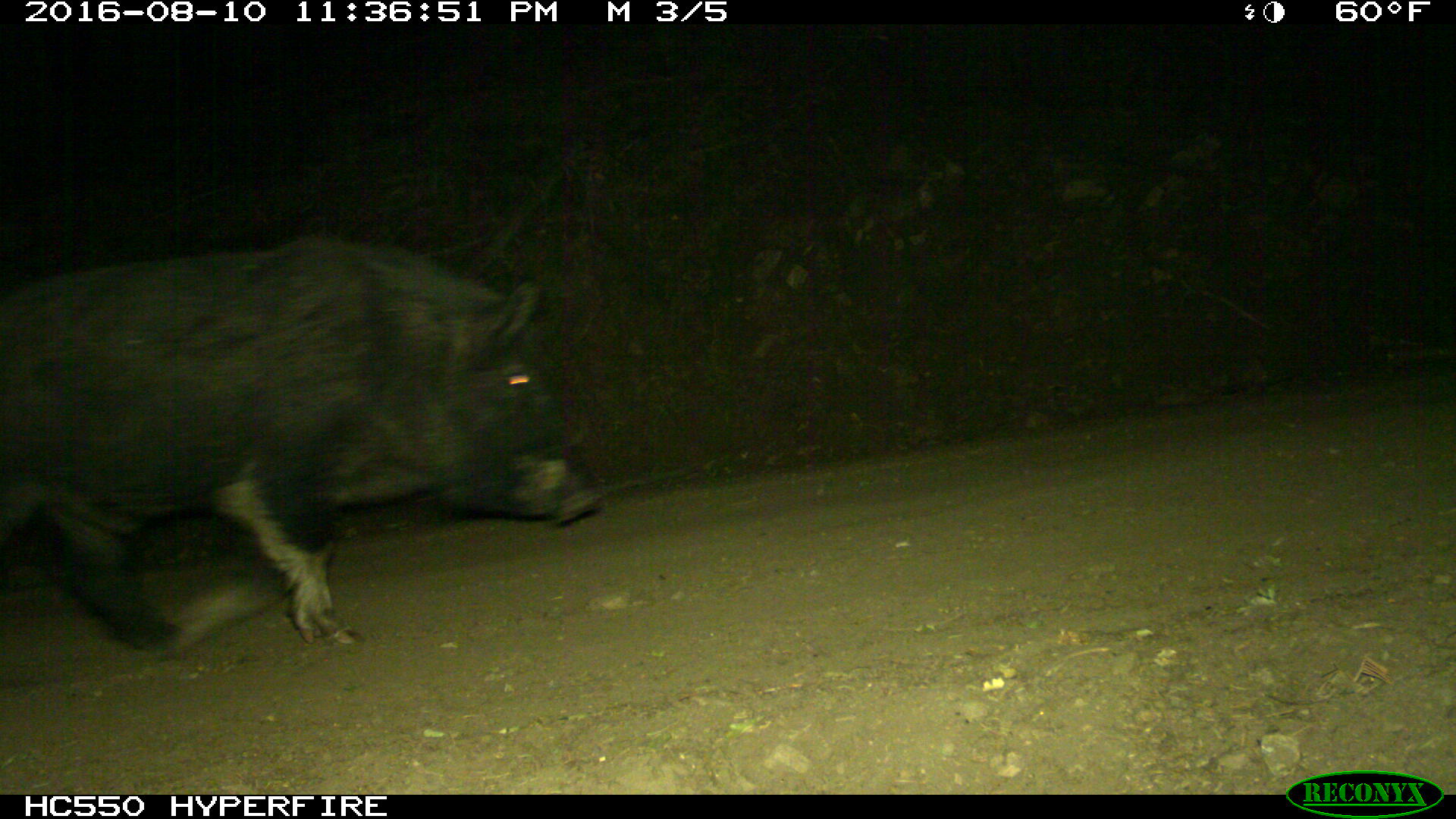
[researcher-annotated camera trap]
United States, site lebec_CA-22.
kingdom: Animalia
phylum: Chordata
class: Mammalia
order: Artiodactyla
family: Suidae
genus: Sus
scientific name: Sus scrofa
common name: wild boar